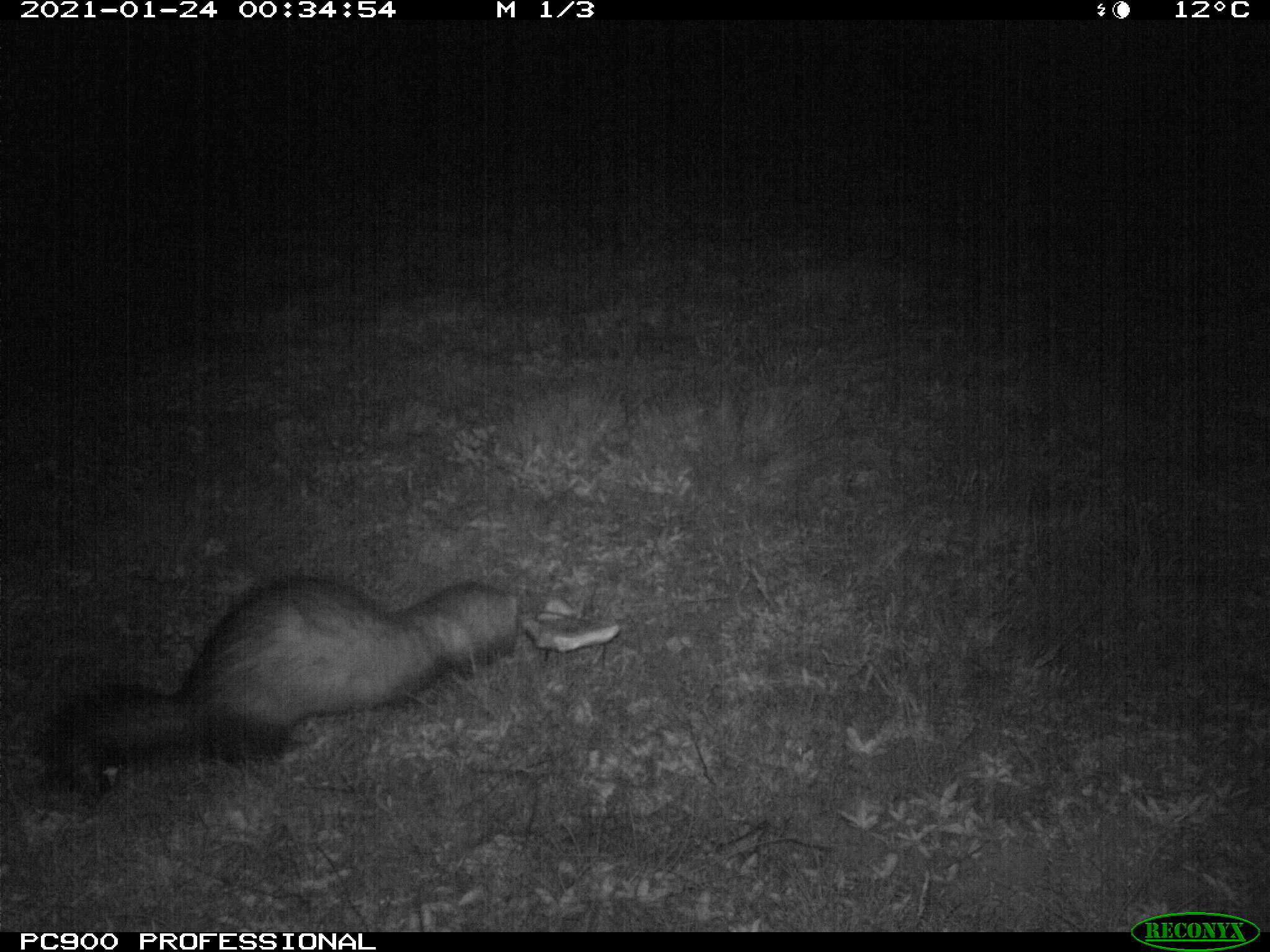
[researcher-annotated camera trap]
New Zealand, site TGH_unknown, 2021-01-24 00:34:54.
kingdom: Animalia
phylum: Chordata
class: Mammalia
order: Carnivora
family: Mustelidae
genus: Mustela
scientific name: Mustela furo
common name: ferret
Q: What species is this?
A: Ferret (Mustela furo).